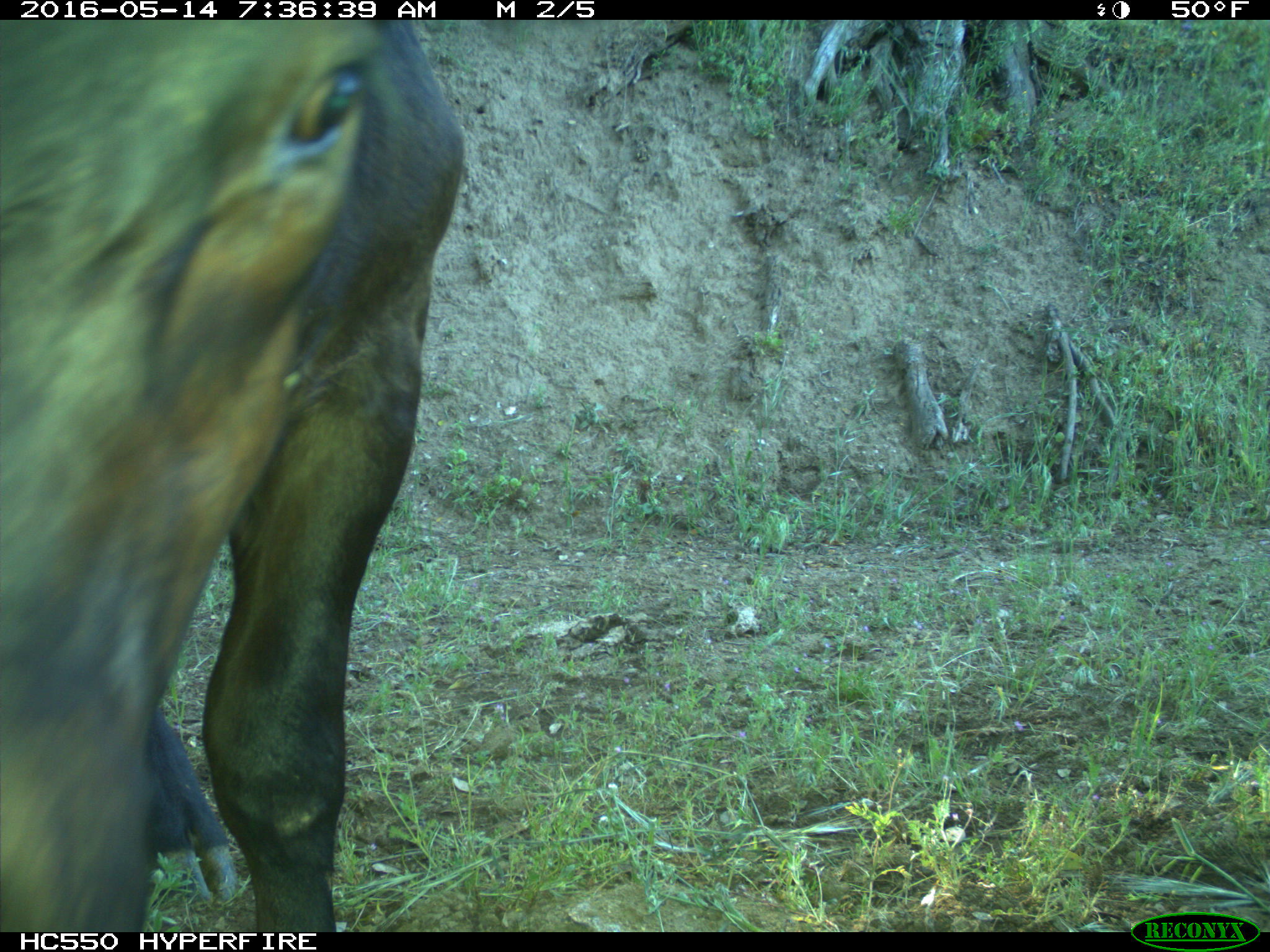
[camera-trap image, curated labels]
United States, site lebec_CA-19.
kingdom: Animalia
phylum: Chordata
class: Mammalia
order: Artiodactyla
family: Bovidae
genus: Bos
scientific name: Bos taurus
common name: domestic cow